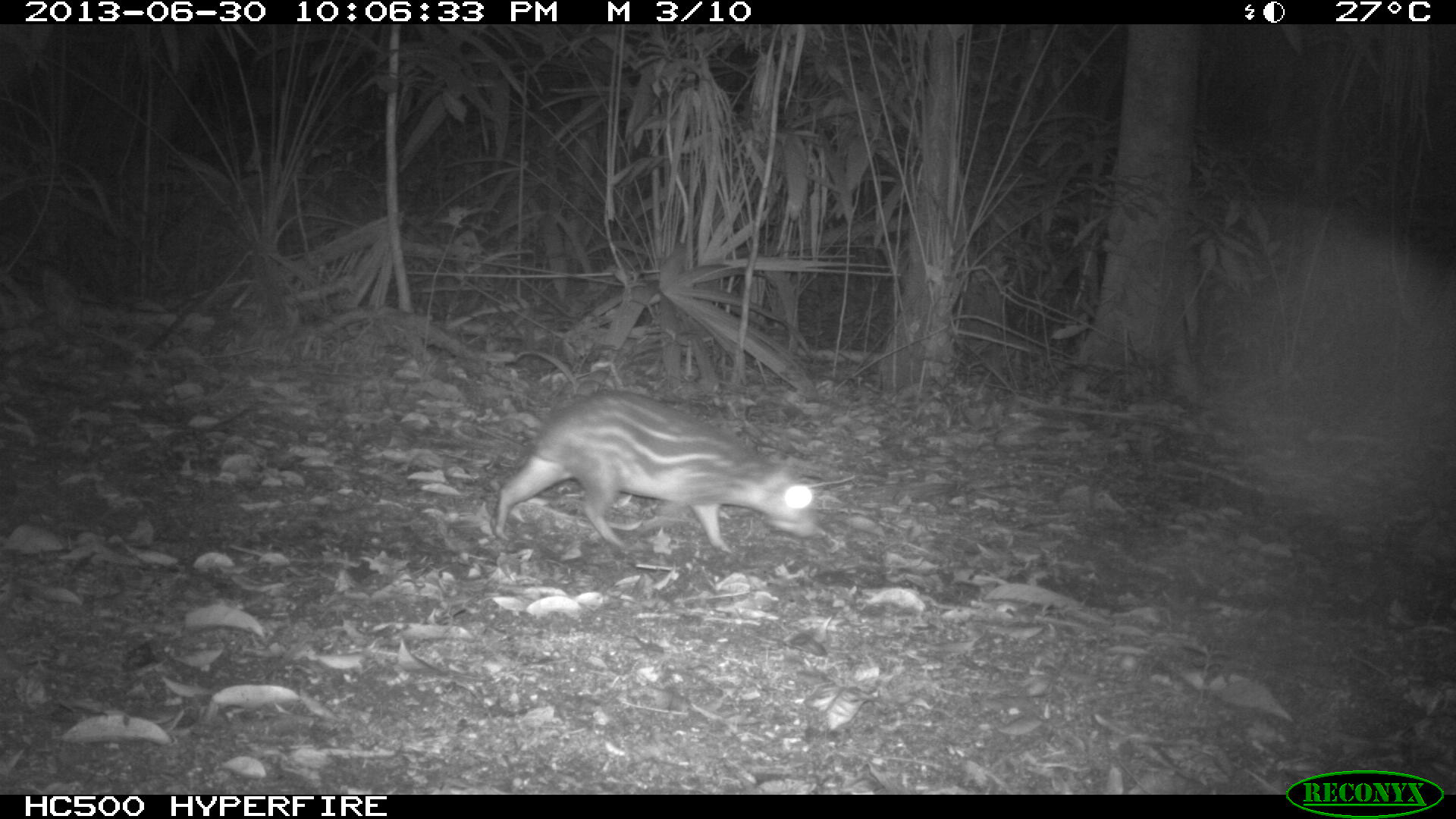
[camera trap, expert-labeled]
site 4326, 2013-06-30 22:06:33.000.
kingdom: Animalia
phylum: Chordata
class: Mammalia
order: Rodentia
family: Cuniculidae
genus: Cuniculus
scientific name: Cuniculus paca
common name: lowland paca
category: agouti paca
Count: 1.